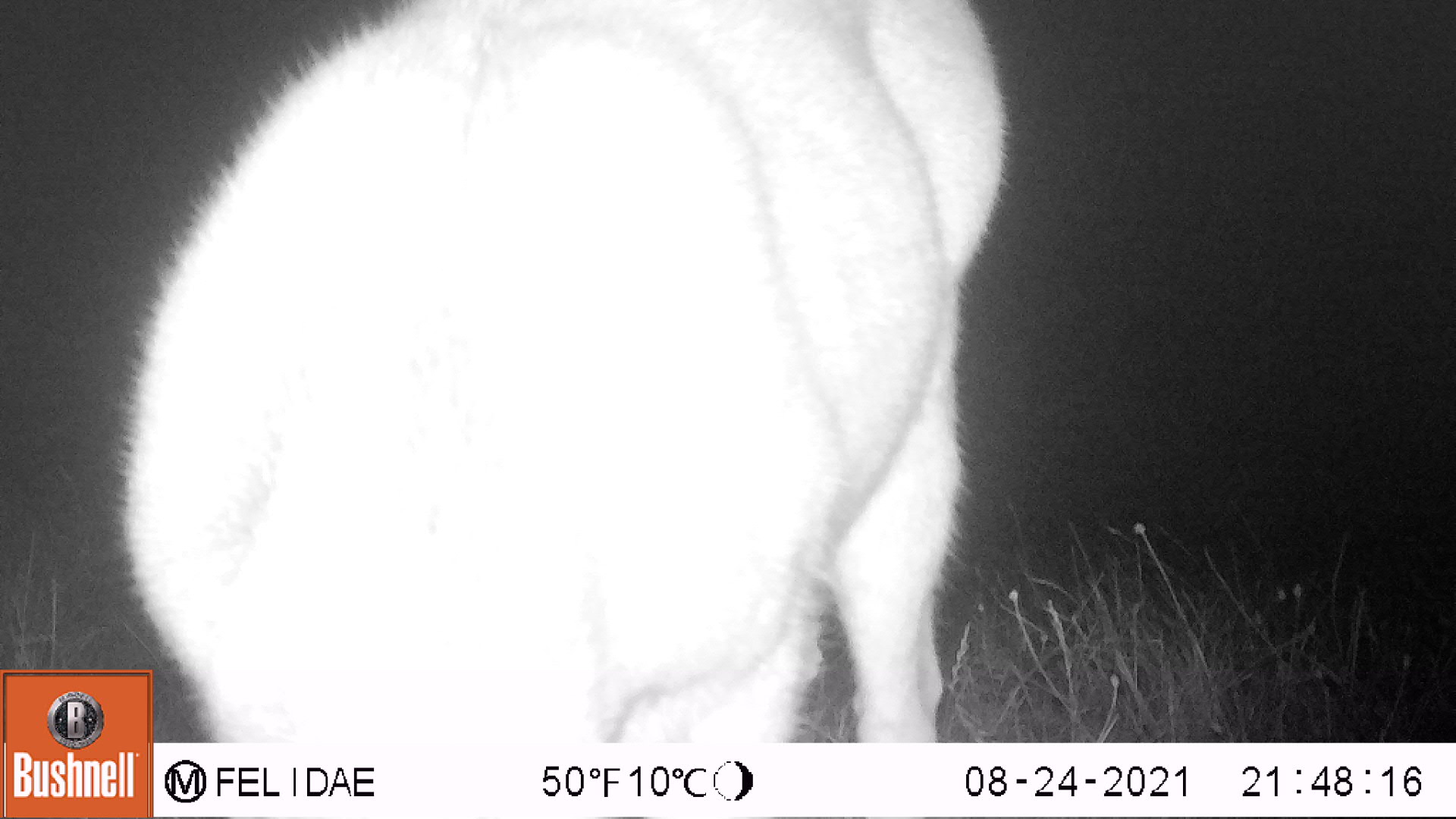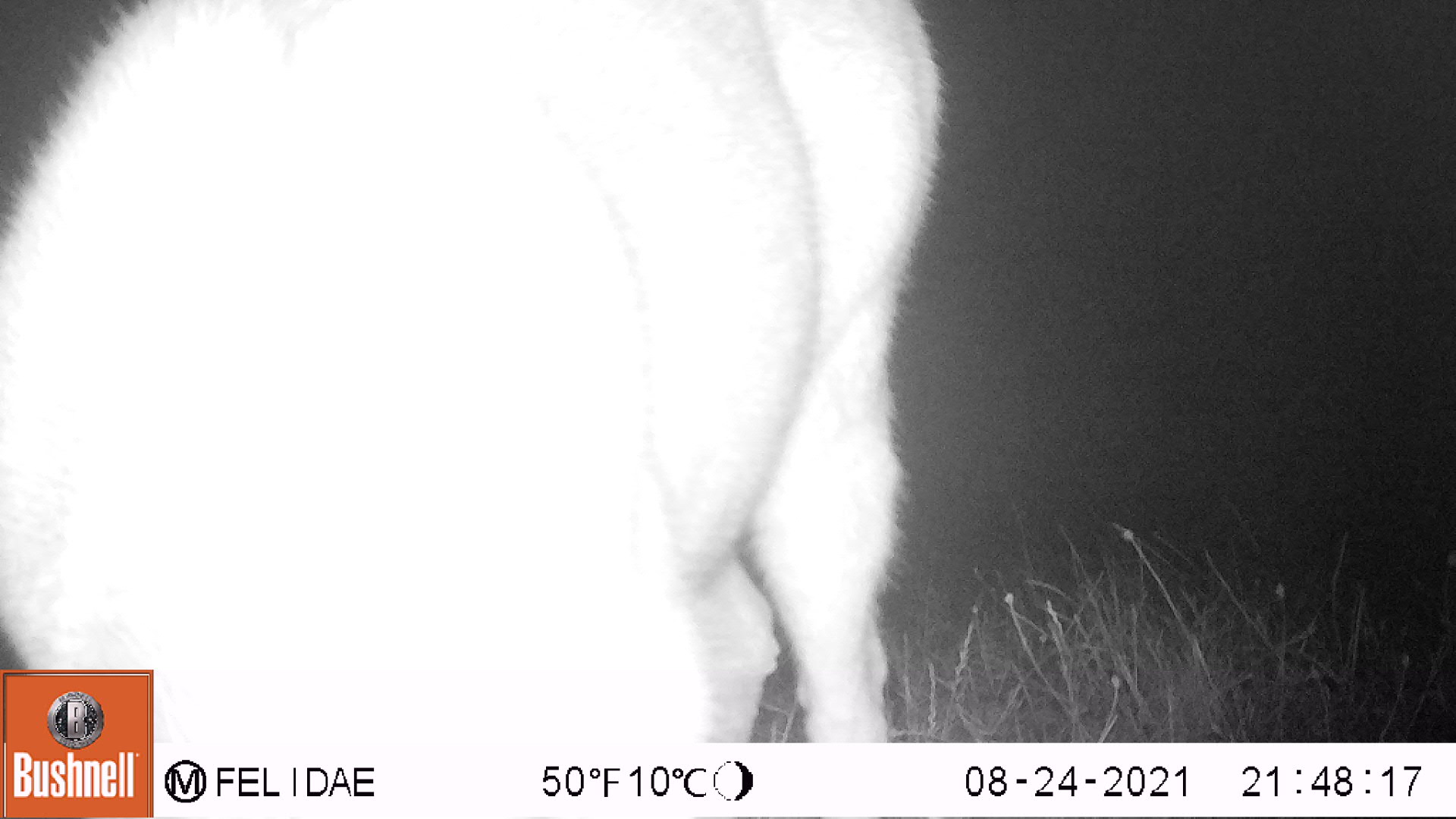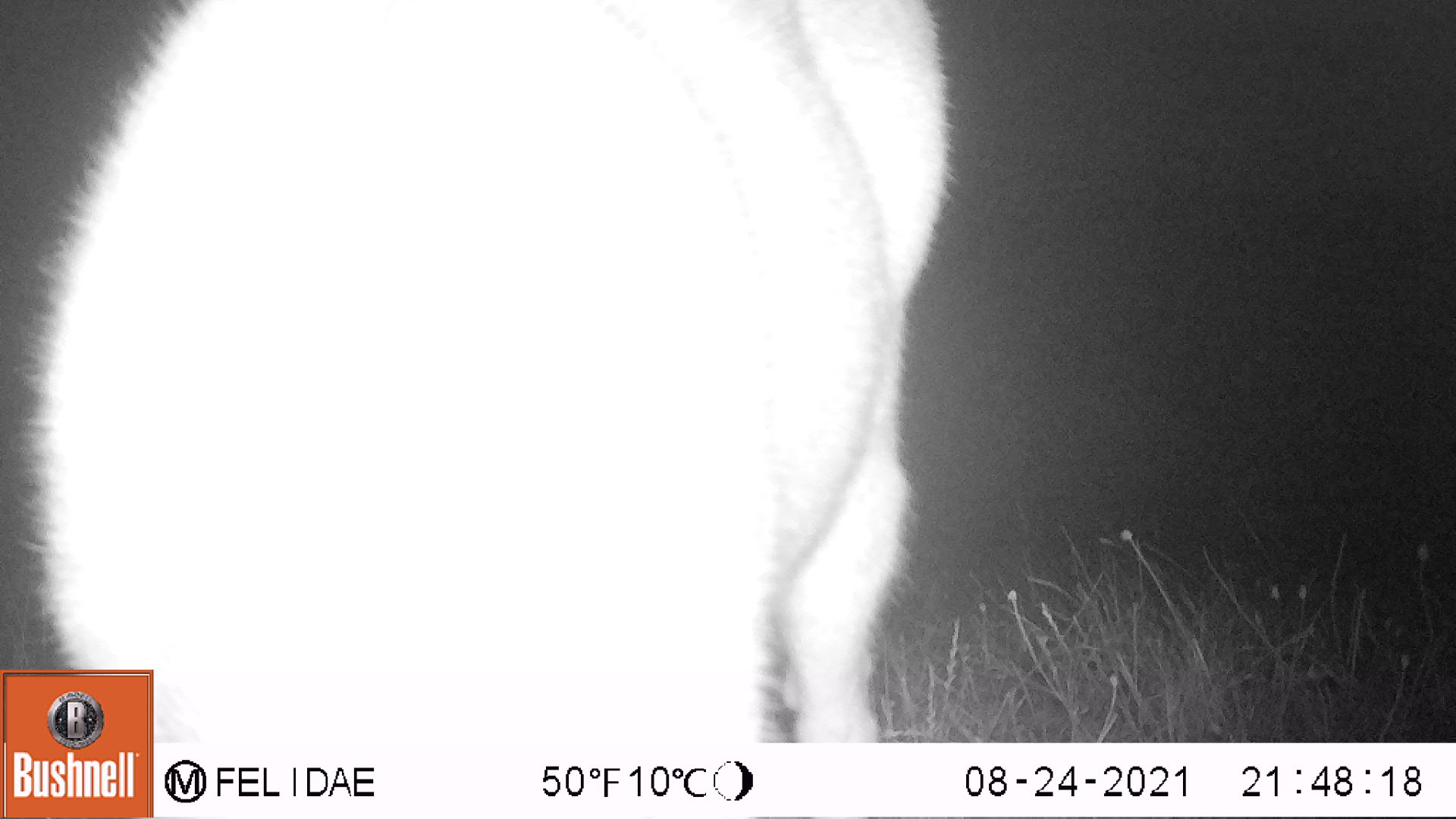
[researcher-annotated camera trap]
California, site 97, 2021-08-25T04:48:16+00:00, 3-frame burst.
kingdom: Animalia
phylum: Chordata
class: Mammalia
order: Artiodactyla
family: Cervidae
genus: Odocoileus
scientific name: Odocoileus hemionus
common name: mule deer